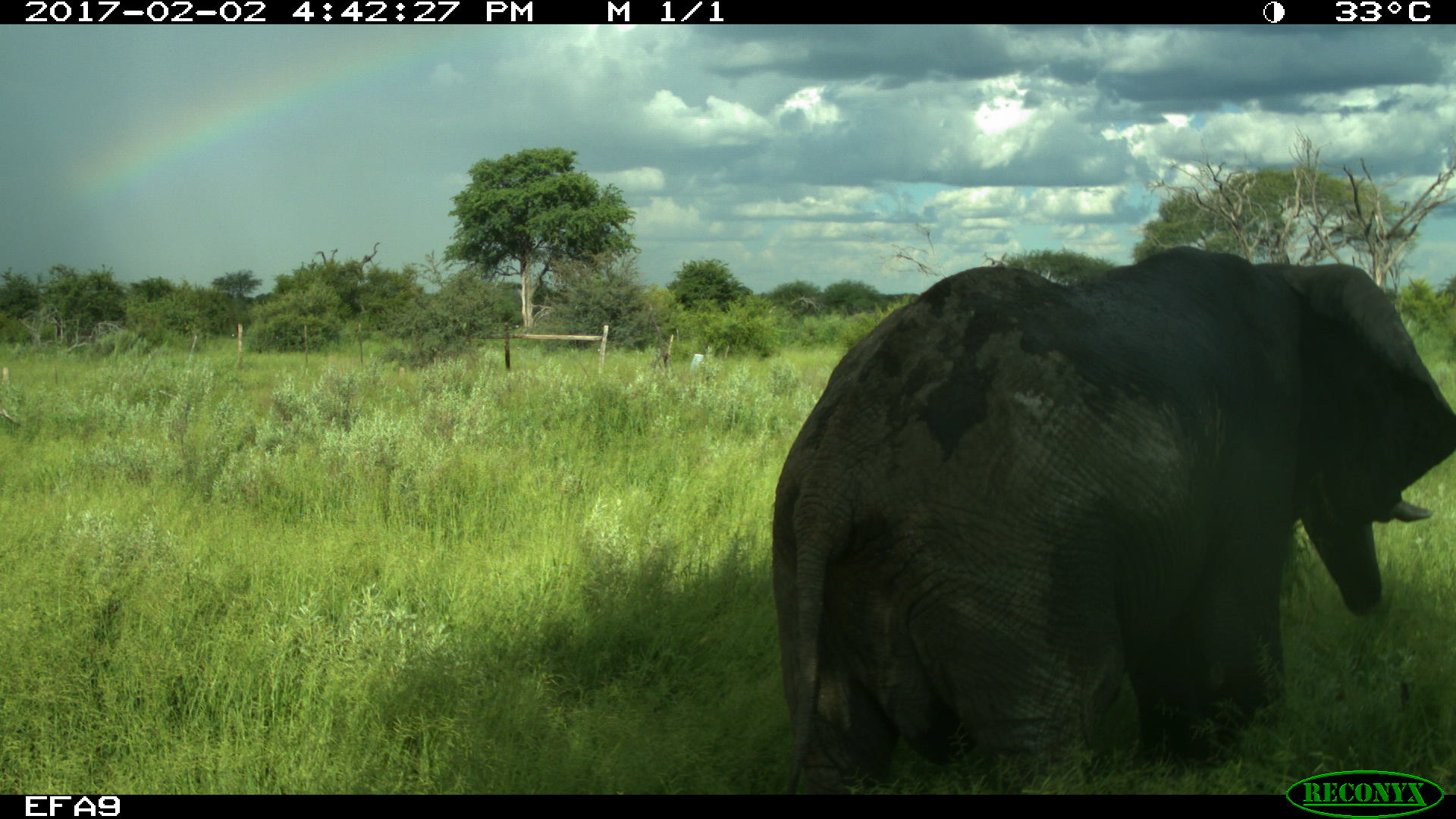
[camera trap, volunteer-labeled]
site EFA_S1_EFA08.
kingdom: Animalia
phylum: Chordata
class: Mammalia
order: Proboscidea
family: Elephantidae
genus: Loxodonta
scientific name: Loxodonta africana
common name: african bush elephant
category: elephant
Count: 1.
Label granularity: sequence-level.